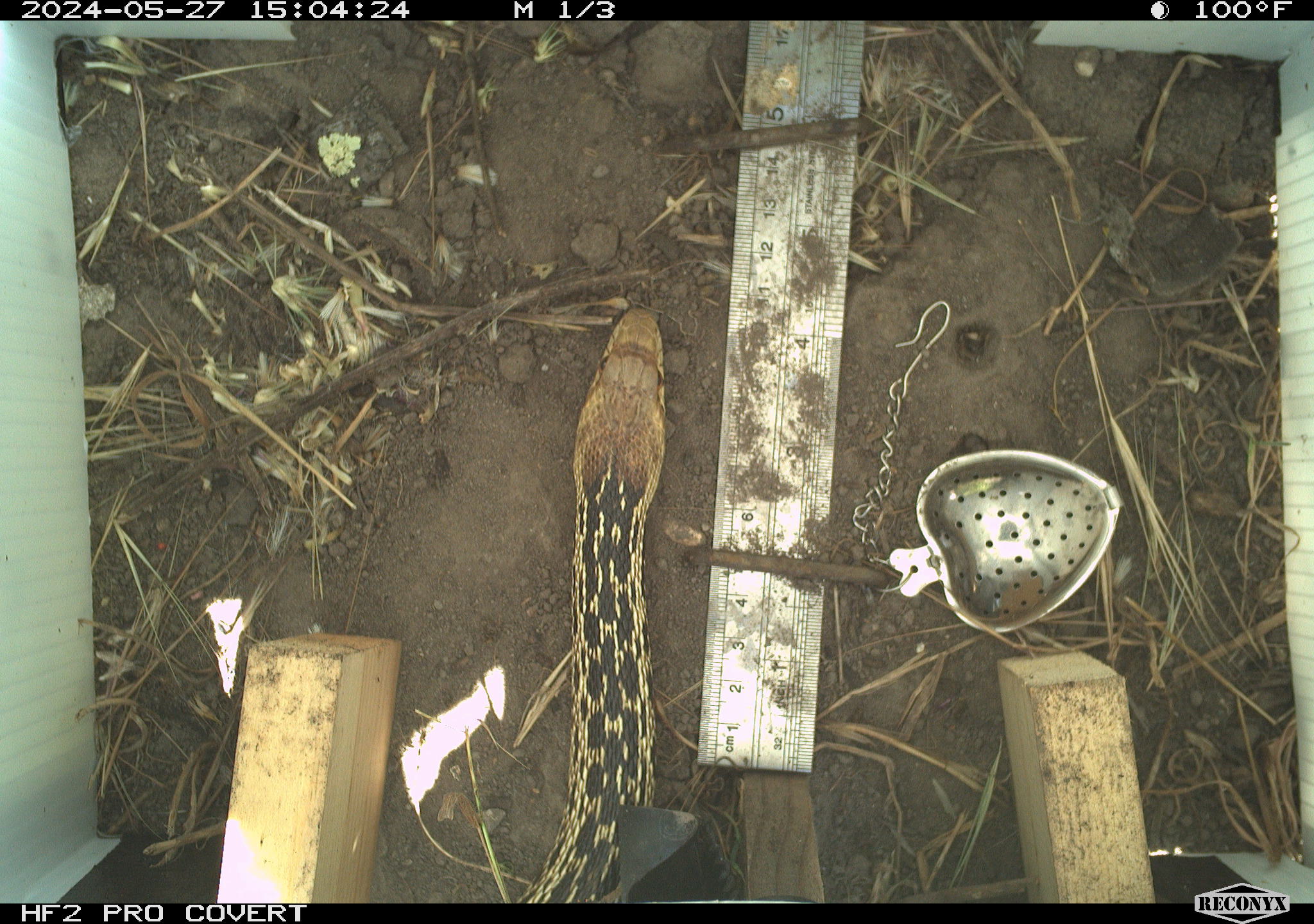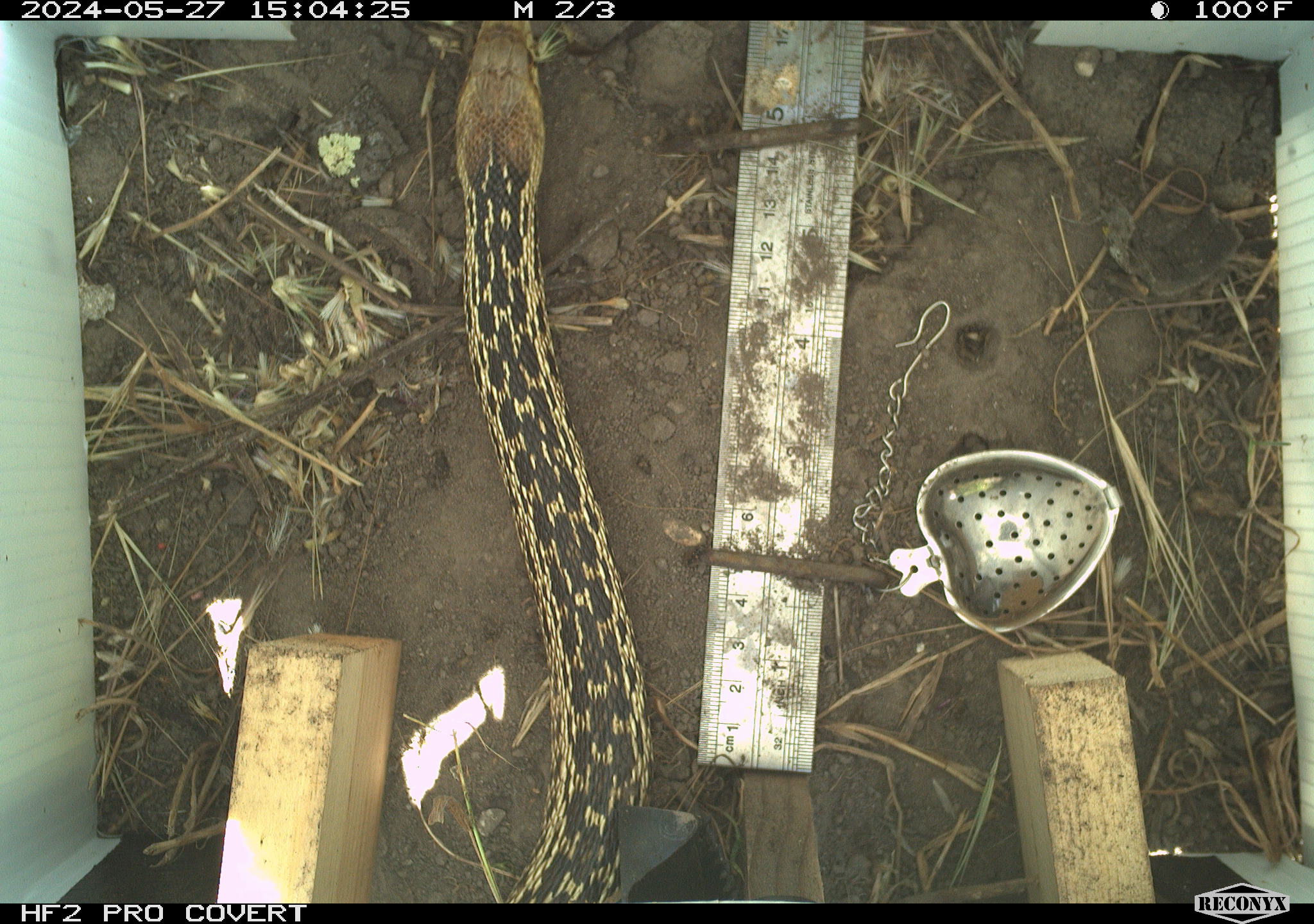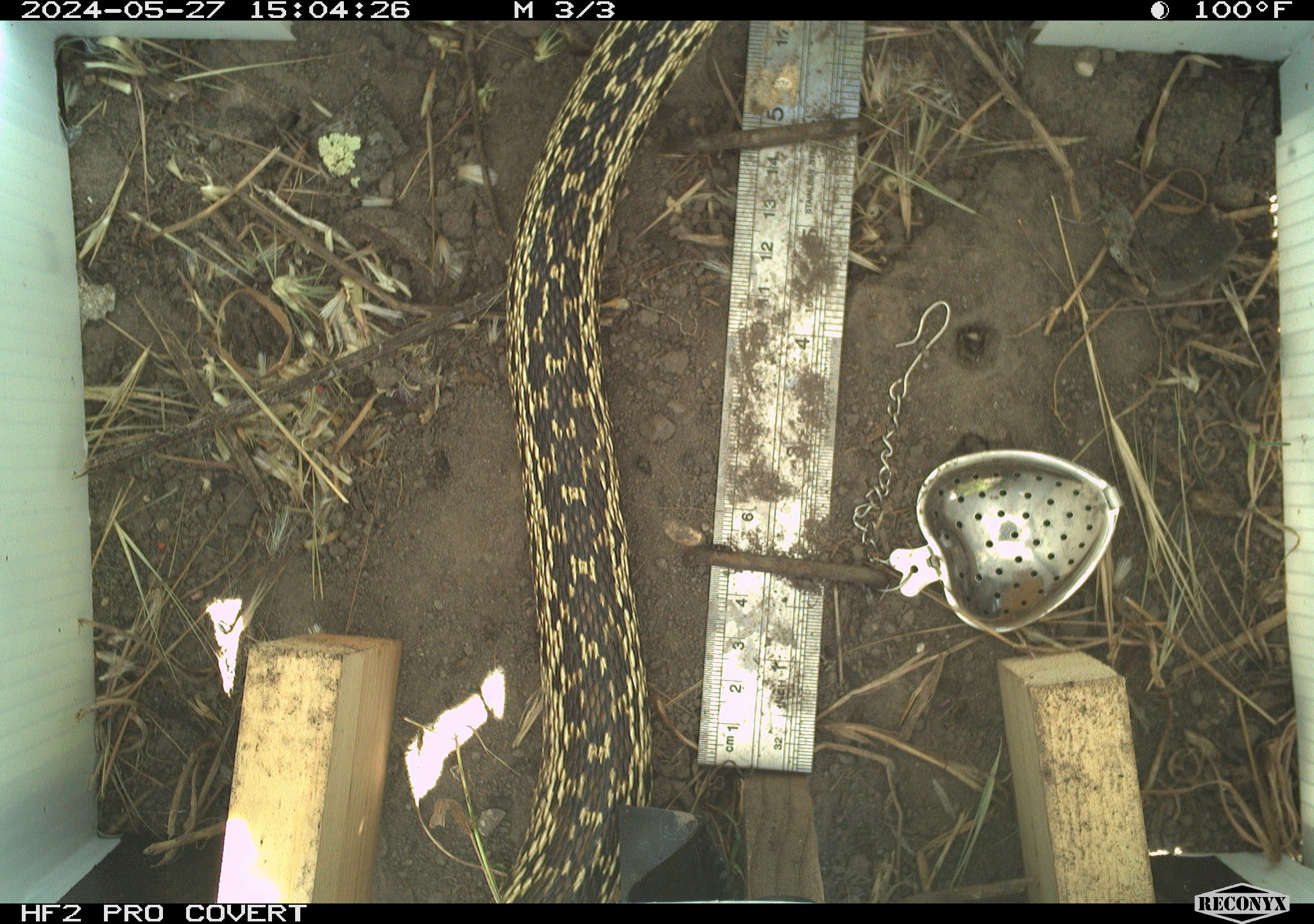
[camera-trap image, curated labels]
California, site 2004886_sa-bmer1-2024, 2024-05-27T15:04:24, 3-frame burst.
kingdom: Animalia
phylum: Chordata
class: Reptilia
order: Squamata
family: Colubridae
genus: Pituophis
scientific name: Pituophis catenifer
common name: gophersnake